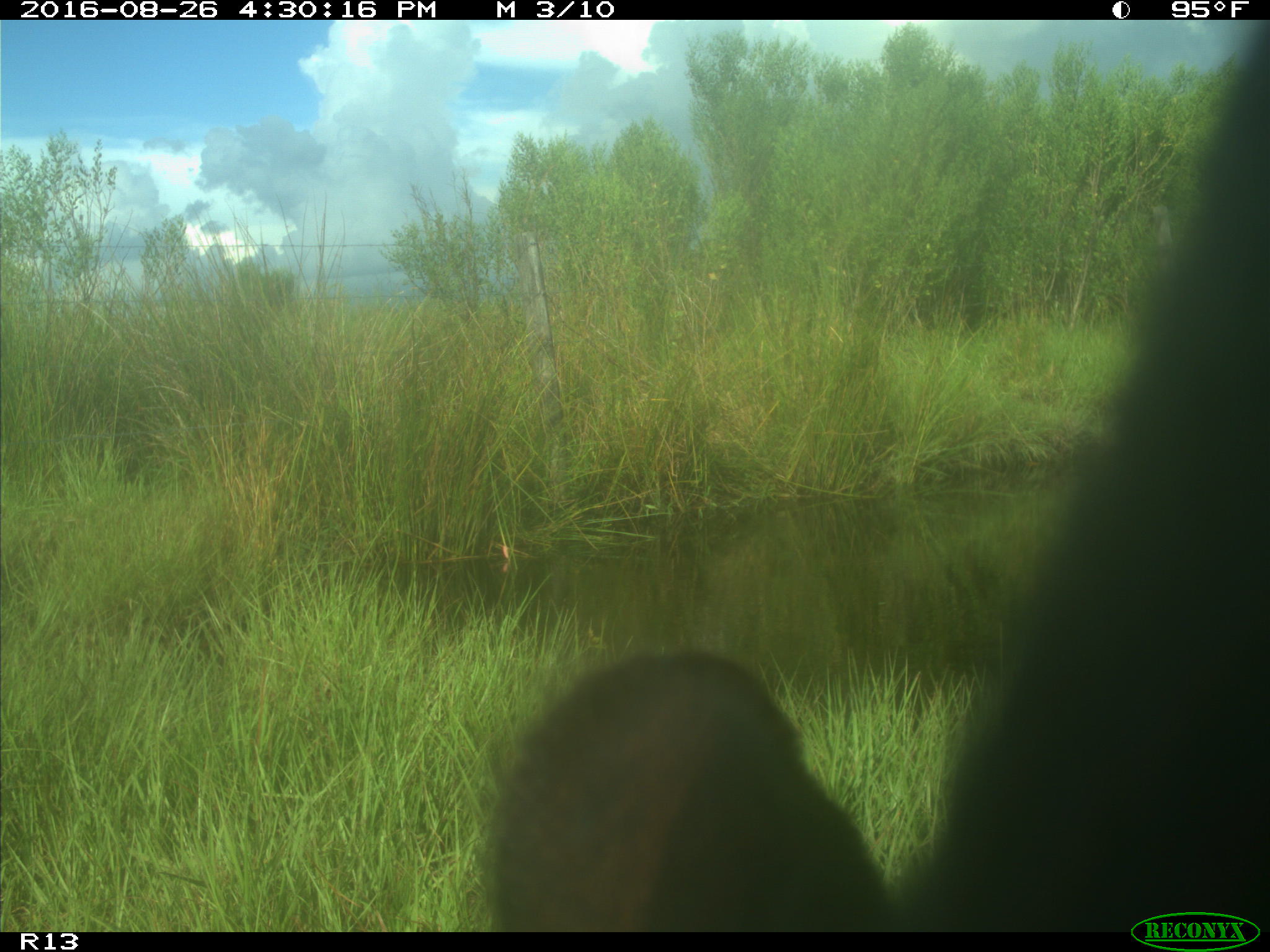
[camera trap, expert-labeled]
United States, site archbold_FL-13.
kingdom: Animalia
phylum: Chordata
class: Mammalia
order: Artiodactyla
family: Bovidae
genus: Bos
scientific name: Bos taurus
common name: domestic cow